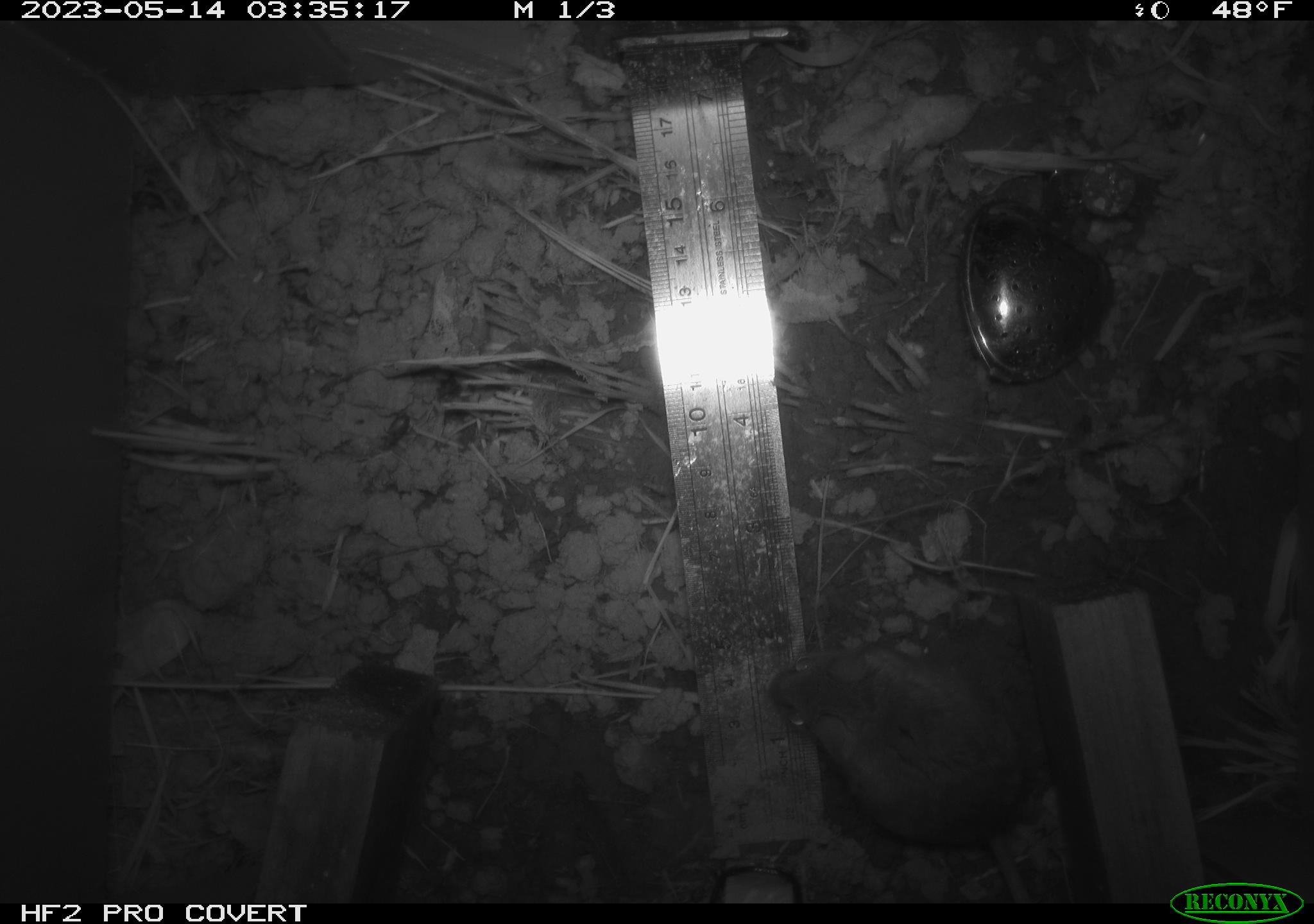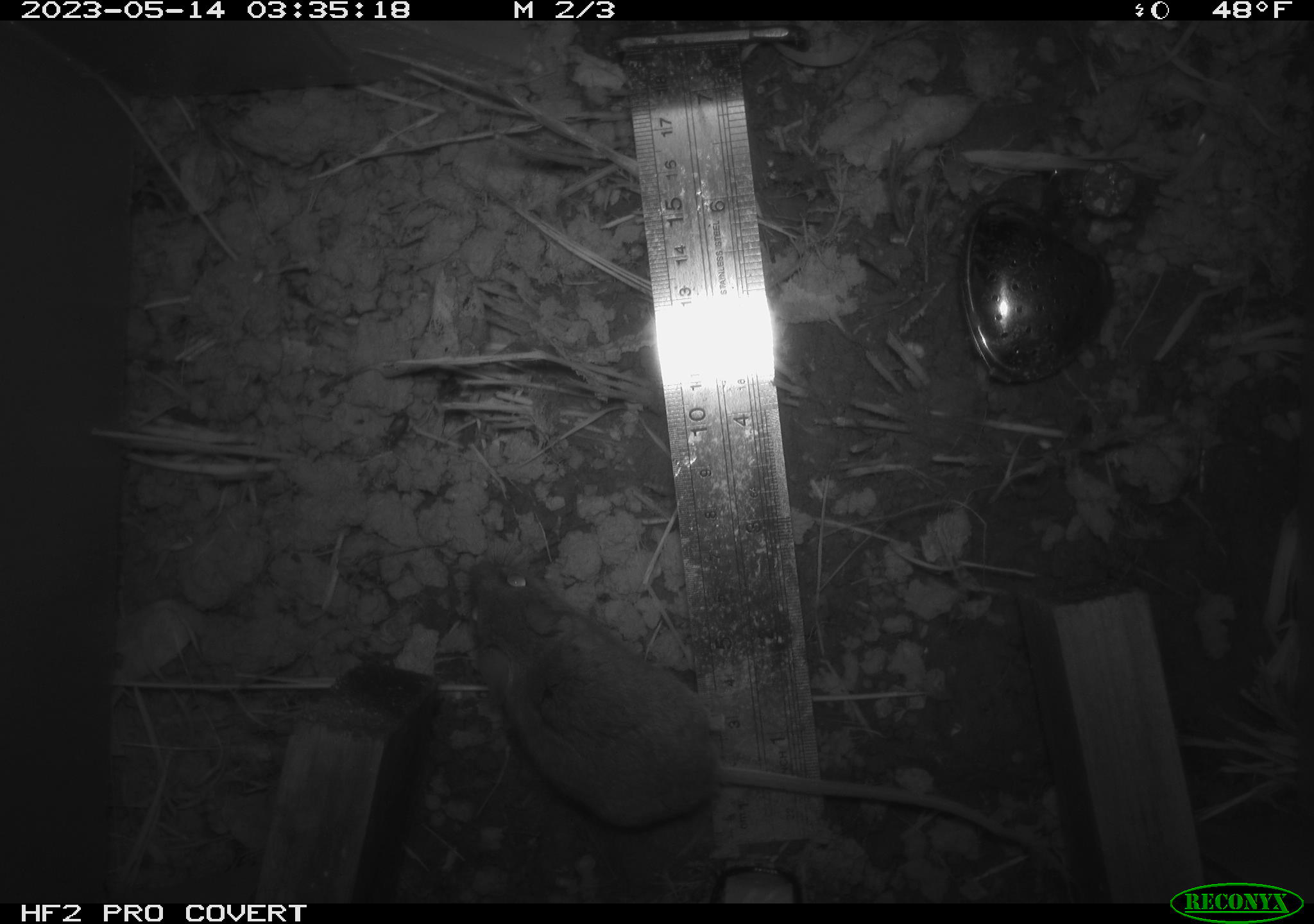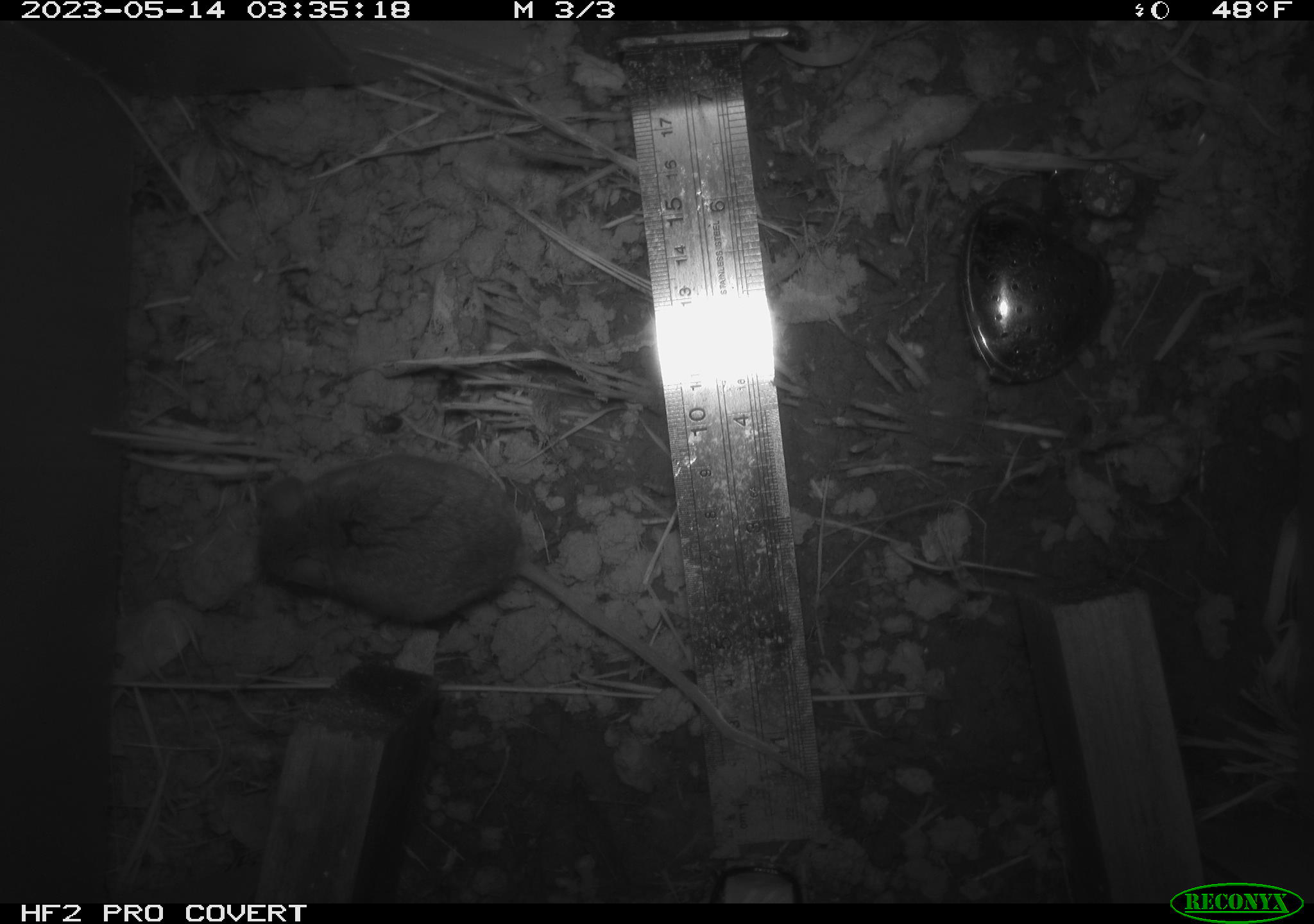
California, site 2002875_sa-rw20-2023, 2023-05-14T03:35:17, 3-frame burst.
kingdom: Animalia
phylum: Arthropoda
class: Insecta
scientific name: Insecta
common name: insect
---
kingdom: Animalia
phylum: Chordata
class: Mammalia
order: Rodentia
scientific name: Rodentia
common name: mouse species